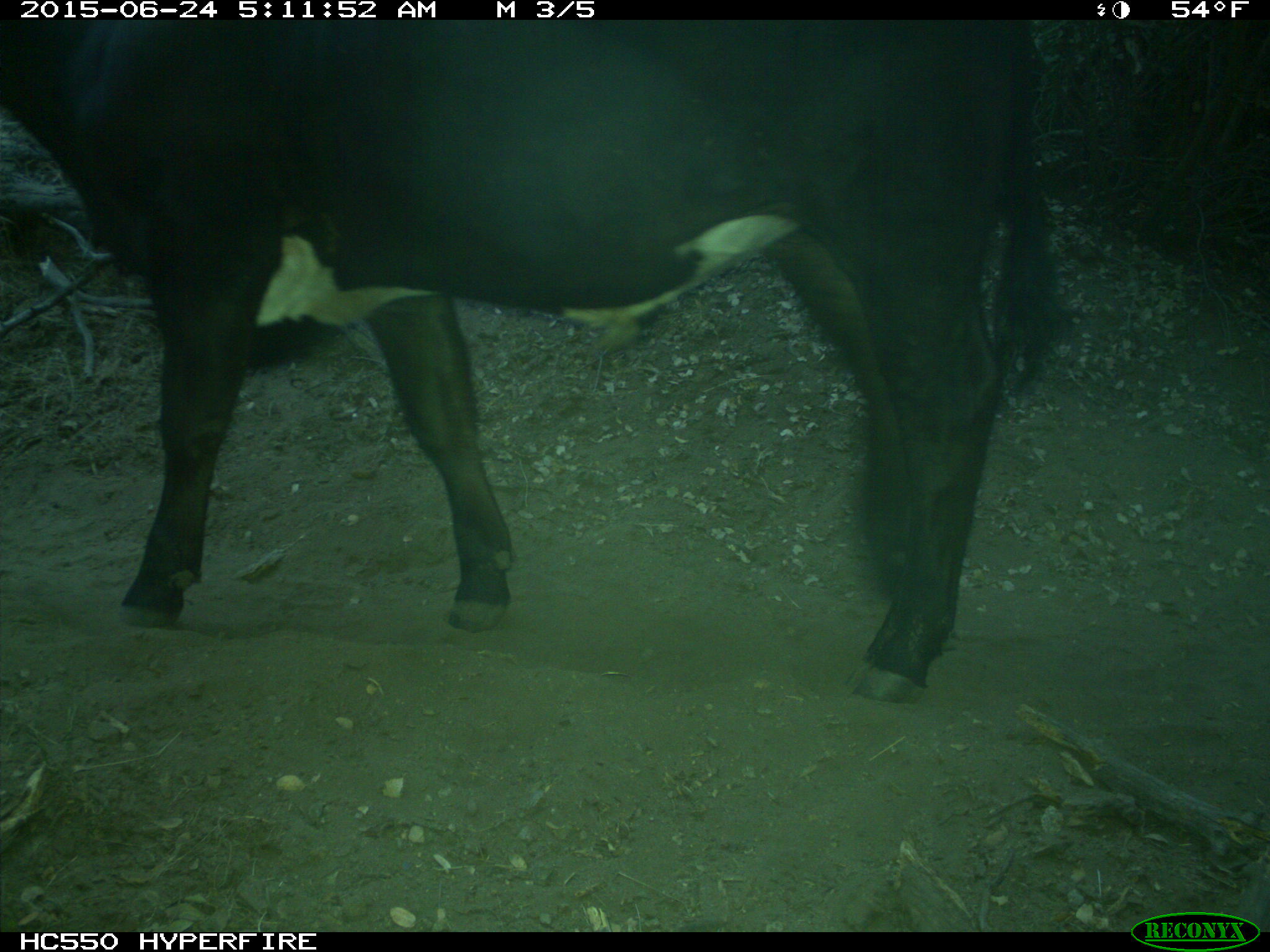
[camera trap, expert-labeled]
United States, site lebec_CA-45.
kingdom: Animalia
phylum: Chordata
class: Mammalia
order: Artiodactyla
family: Bovidae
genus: Bos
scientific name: Bos taurus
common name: domestic cow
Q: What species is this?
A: Bos taurus (domestic cow).